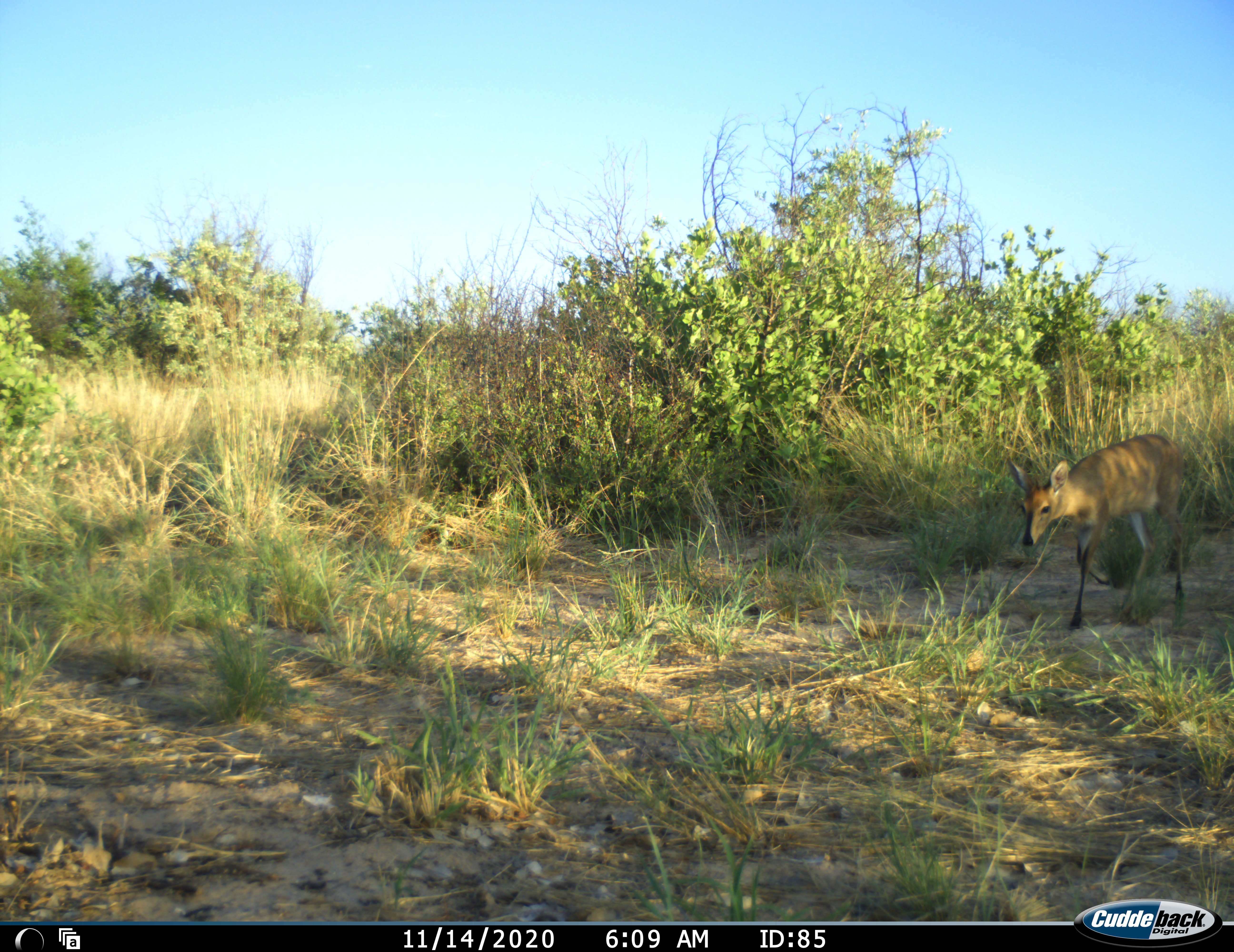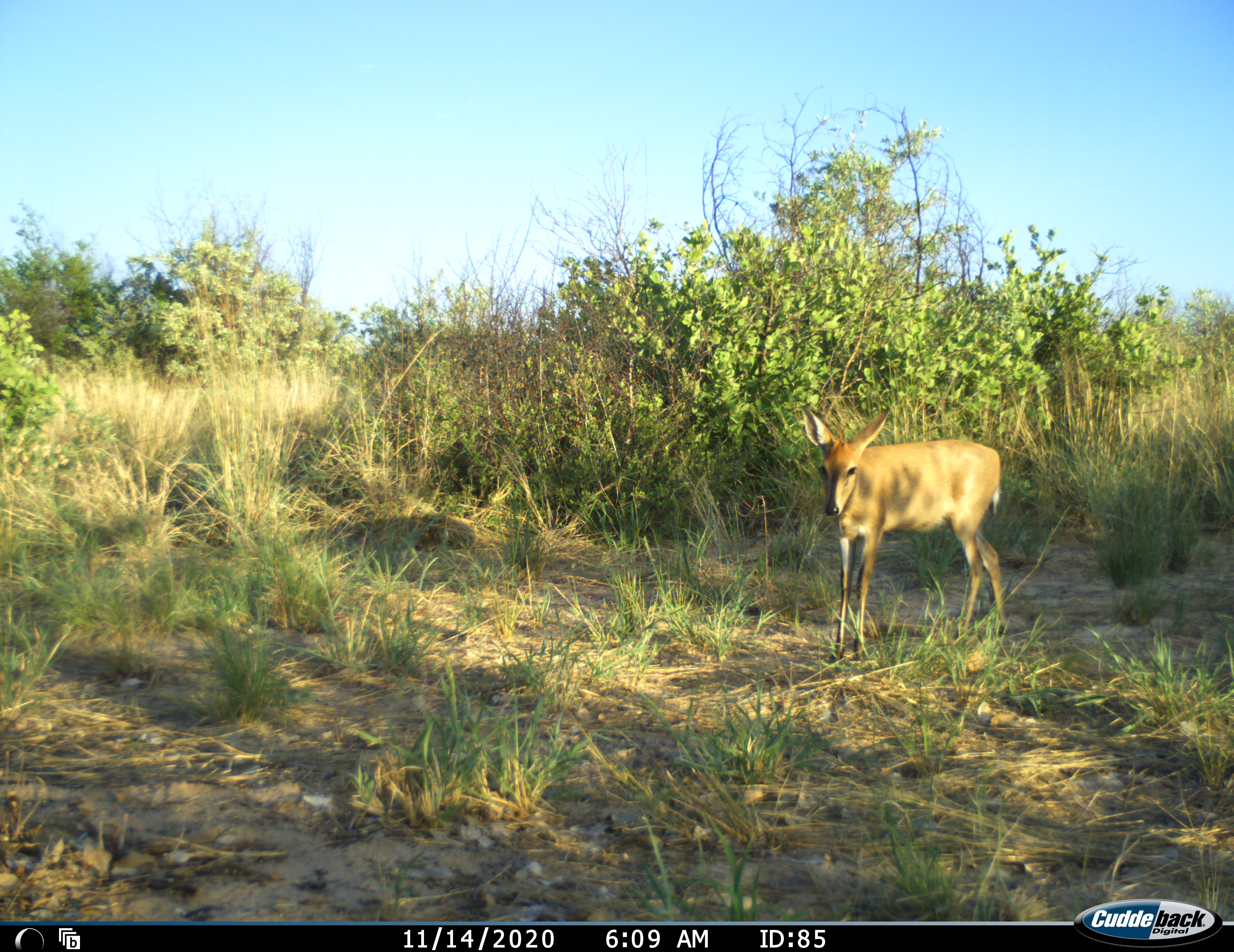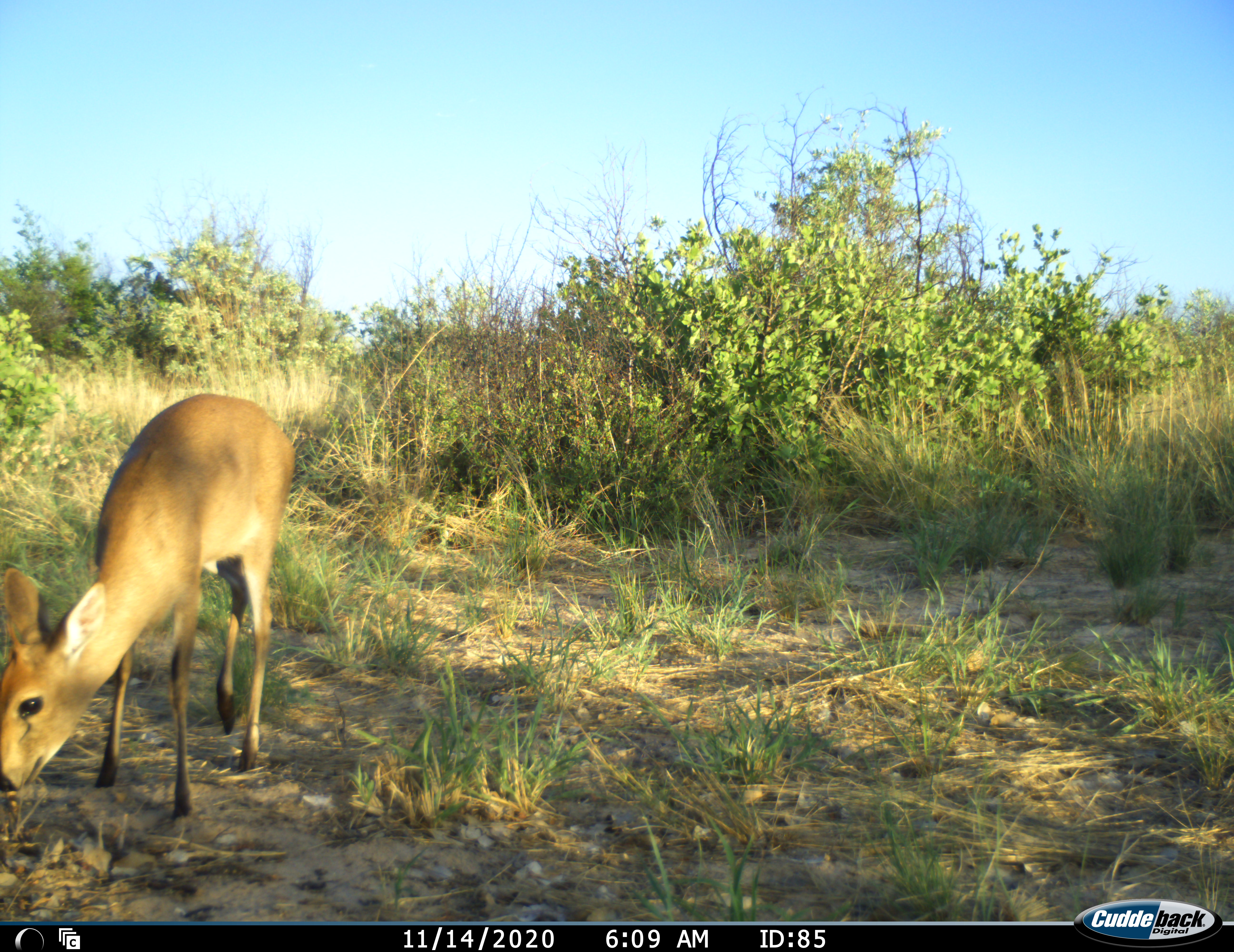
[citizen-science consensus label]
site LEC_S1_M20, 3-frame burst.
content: unidentified animal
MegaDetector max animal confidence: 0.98